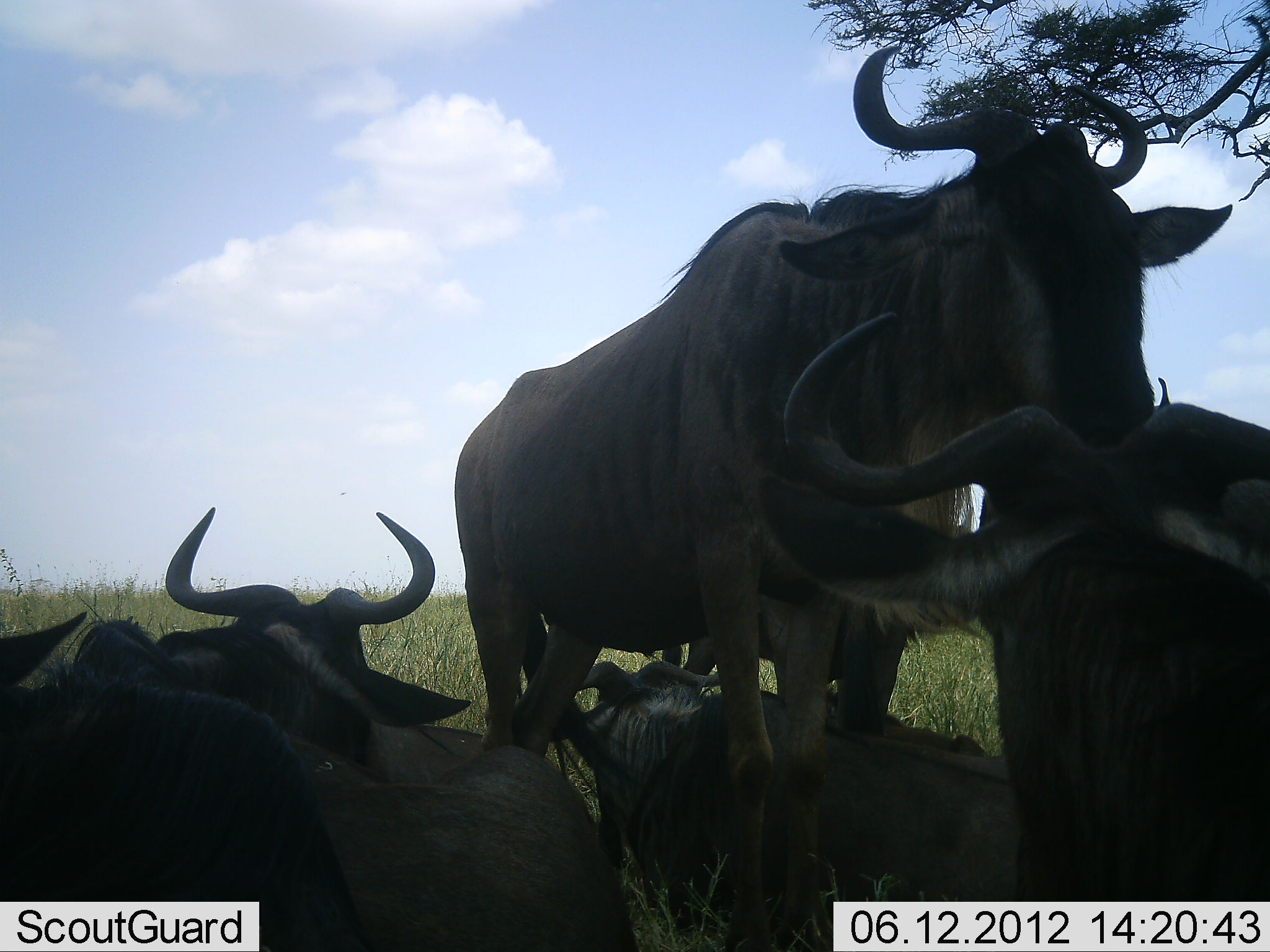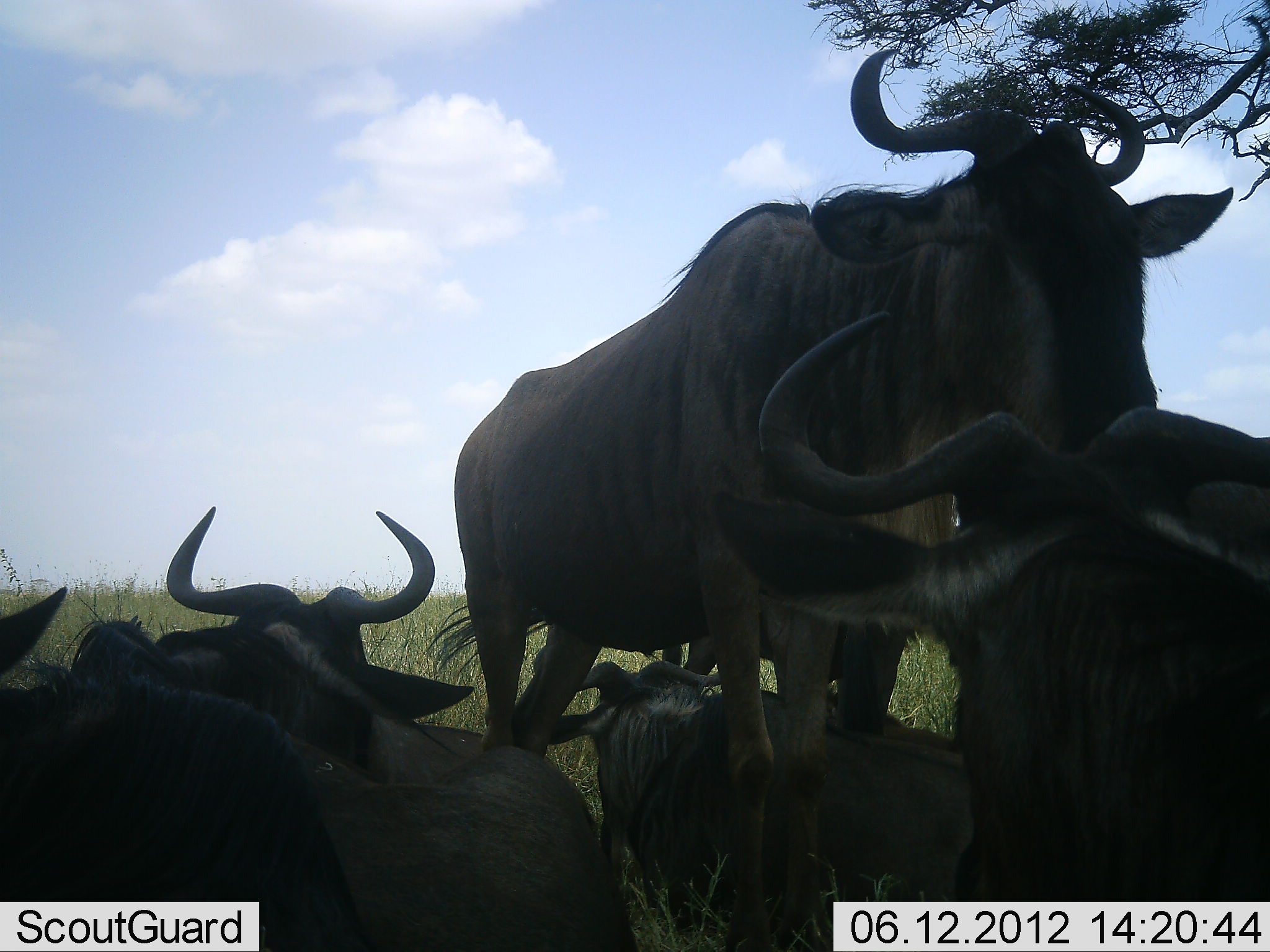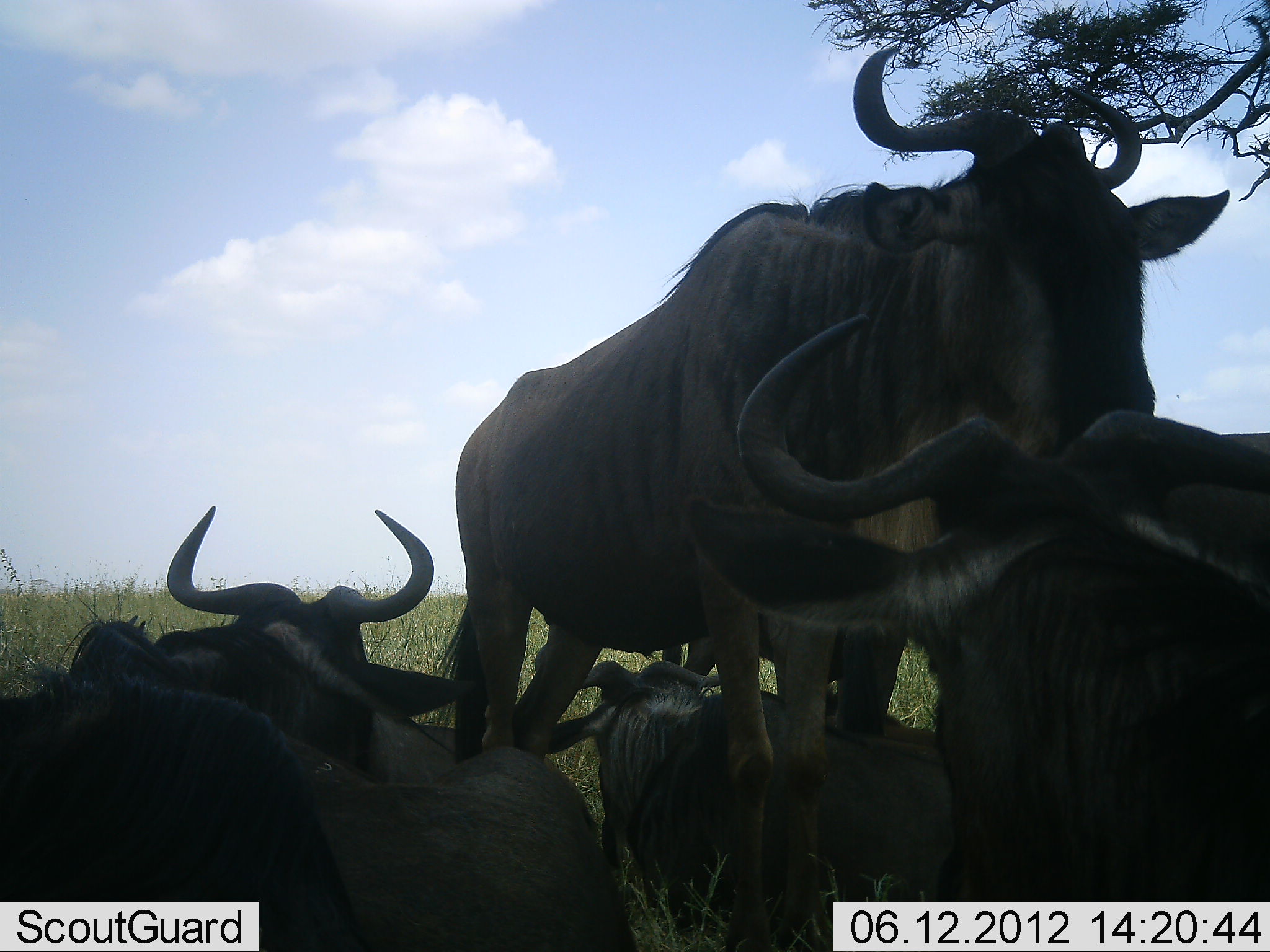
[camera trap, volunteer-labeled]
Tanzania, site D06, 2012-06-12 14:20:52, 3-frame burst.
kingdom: Animalia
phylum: Chordata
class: Mammalia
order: Artiodactyla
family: Bovidae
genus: Connochaetes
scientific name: Connochaetes taurinus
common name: blue wildebeest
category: wildebeest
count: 6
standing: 70%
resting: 90%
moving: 0%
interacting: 10%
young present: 10%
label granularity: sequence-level